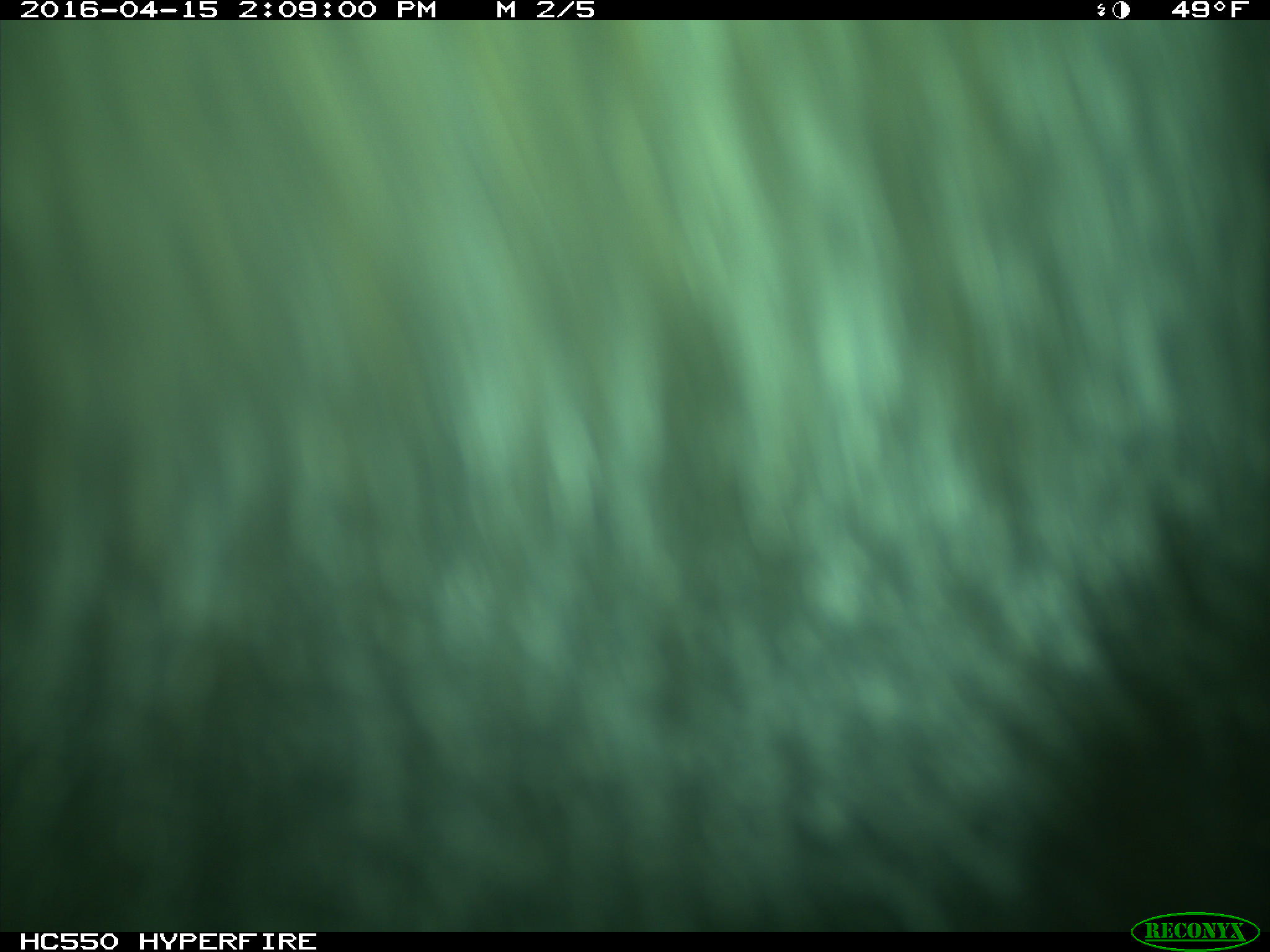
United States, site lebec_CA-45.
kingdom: Animalia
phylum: Chordata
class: Mammalia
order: Artiodactyla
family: Bovidae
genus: Bos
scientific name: Bos taurus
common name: domestic cow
Bos taurus (domestic cow).